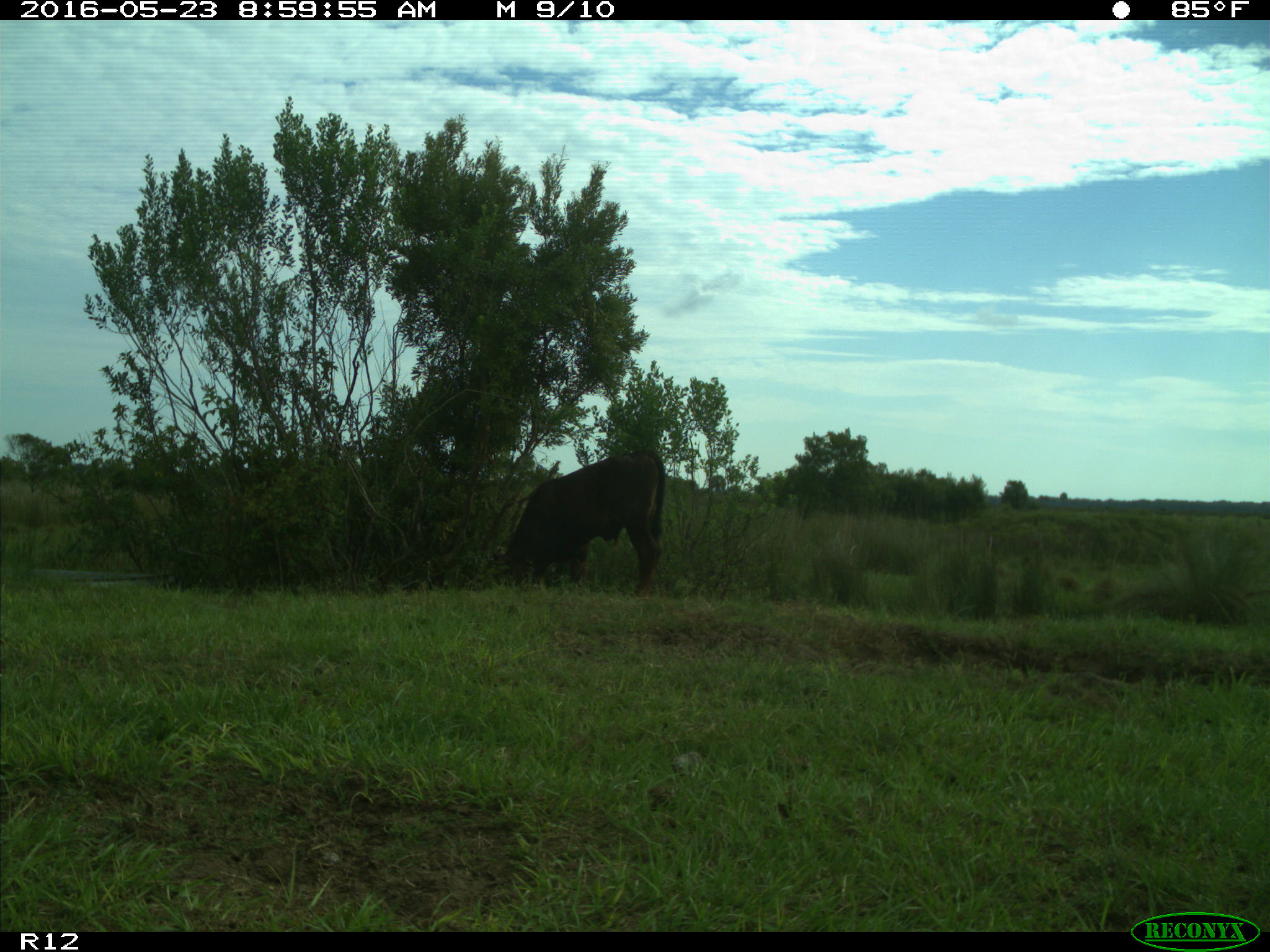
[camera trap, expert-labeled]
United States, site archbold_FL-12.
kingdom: Animalia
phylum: Chordata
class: Mammalia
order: Artiodactyla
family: Bovidae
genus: Bos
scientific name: Bos taurus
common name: domestic cow